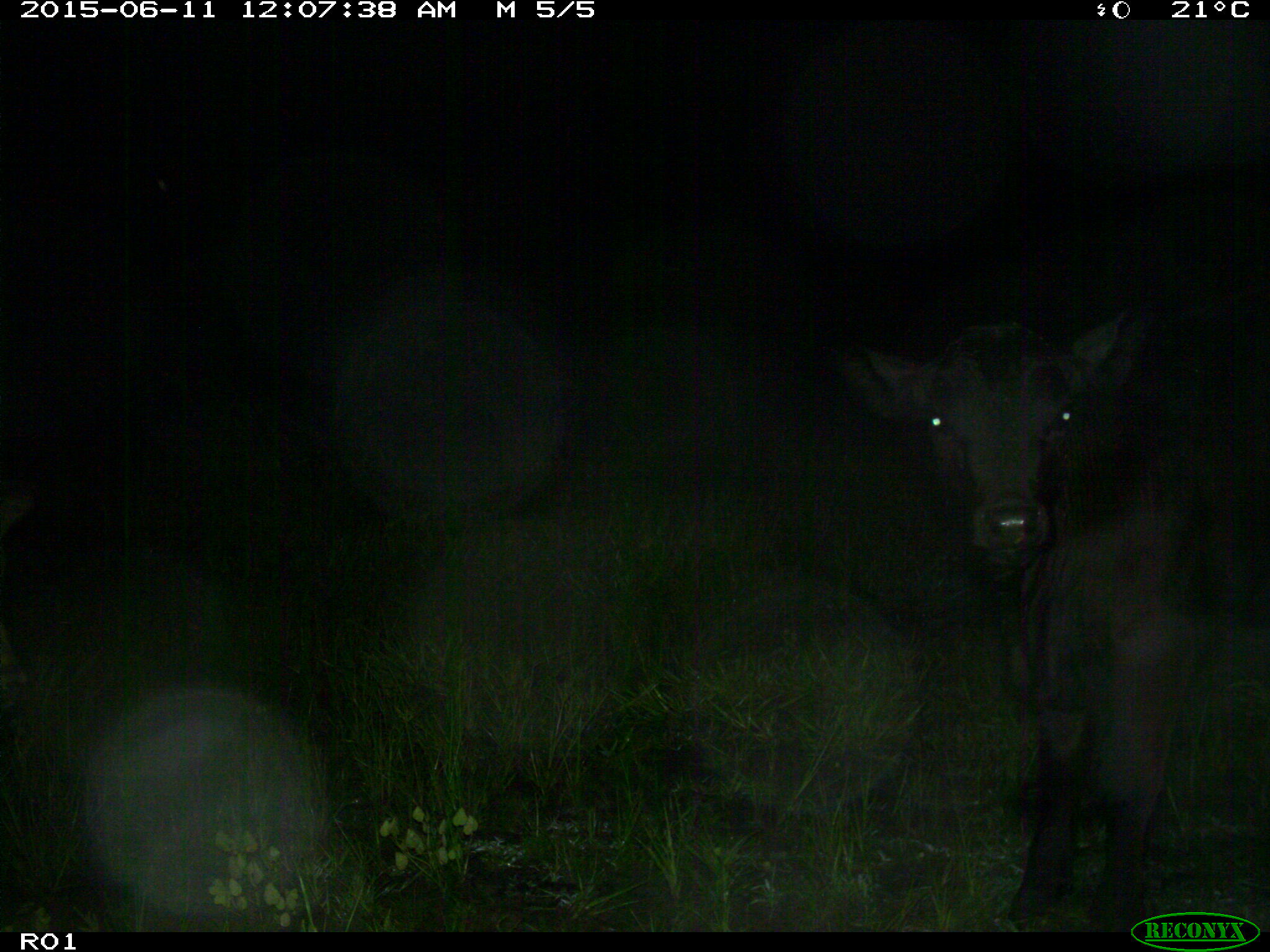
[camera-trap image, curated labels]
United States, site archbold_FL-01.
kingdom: Animalia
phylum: Chordata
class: Mammalia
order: Artiodactyla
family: Bovidae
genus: Bos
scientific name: Bos taurus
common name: domestic cow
Bos taurus (domestic cow).